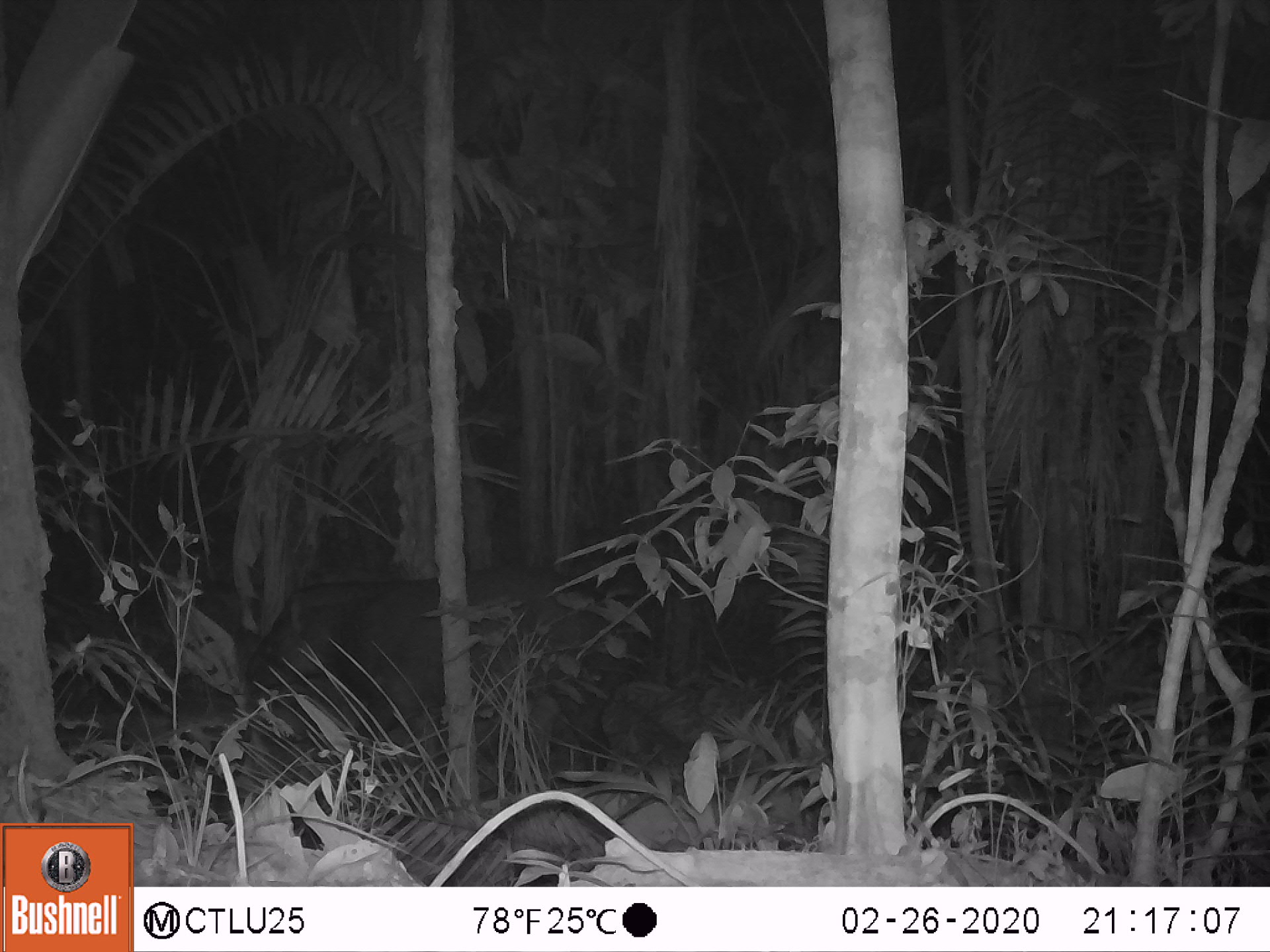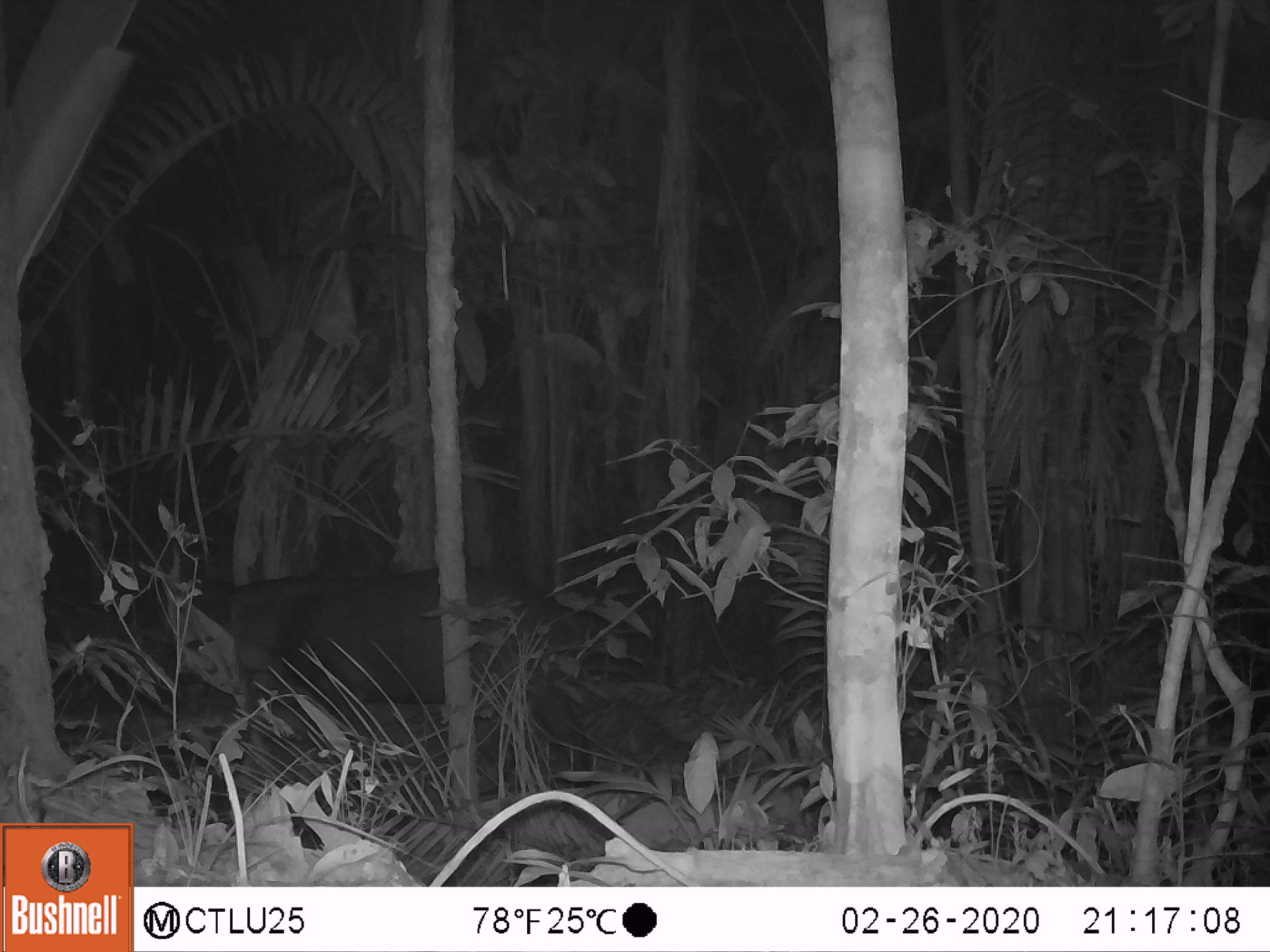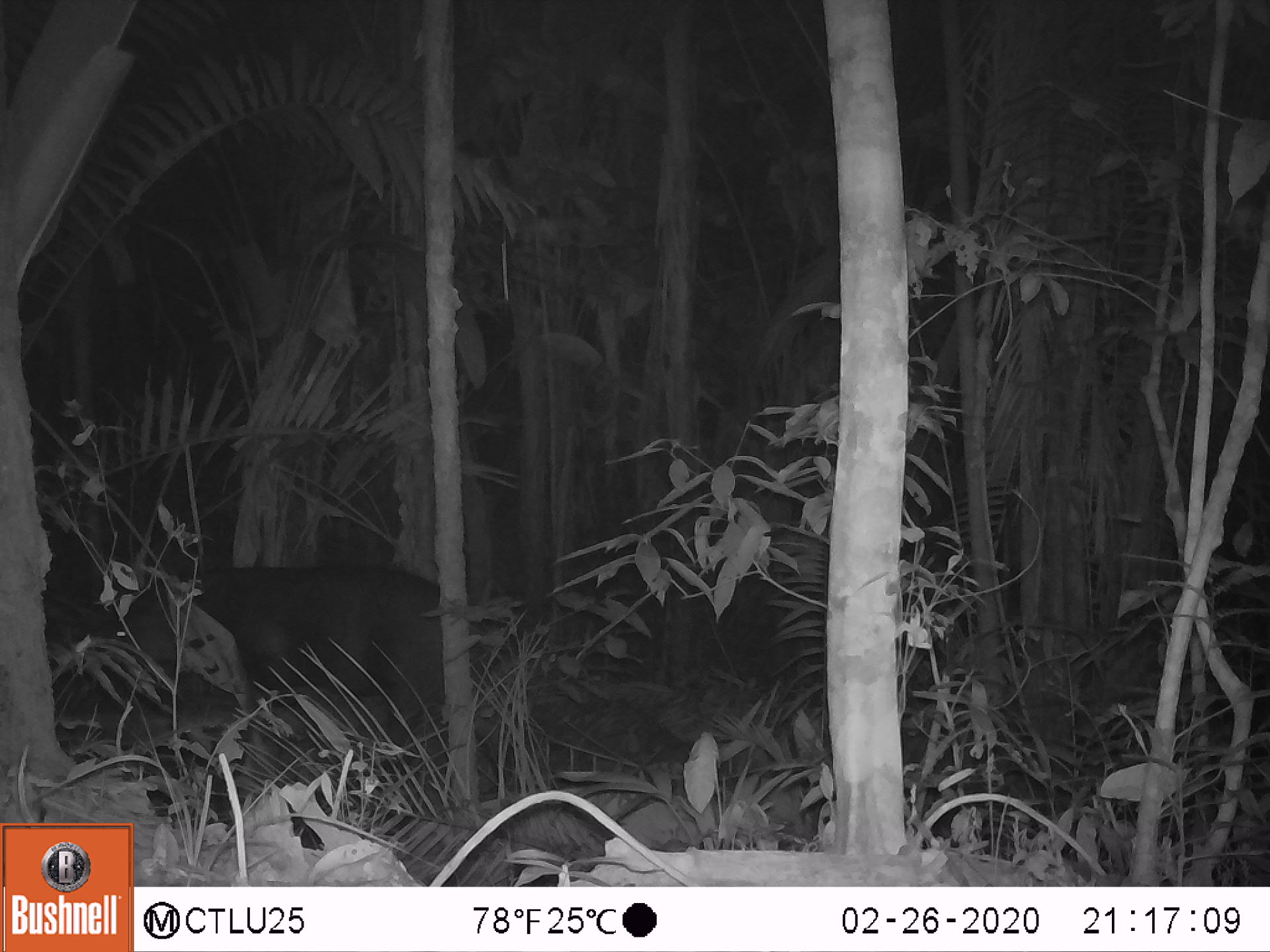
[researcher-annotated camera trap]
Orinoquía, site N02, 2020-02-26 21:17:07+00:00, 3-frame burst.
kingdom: Animalia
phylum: Chordata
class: Mammalia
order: Perissodactyla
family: Tapiridae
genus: Tapirus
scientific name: Tapirus terrestris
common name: lowland tapir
Lowland tapir (Tapirus terrestris).